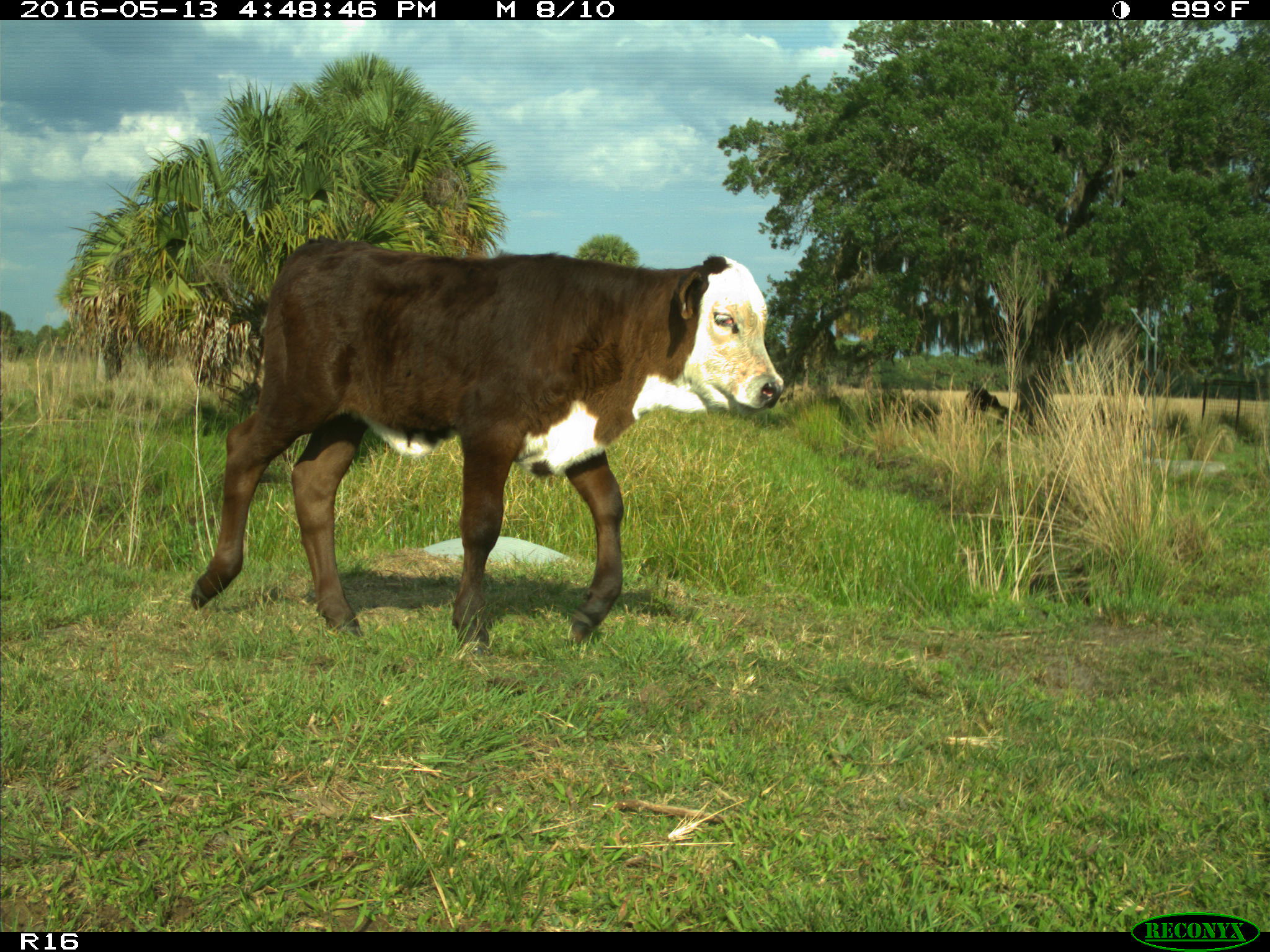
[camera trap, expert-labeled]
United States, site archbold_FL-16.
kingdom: Animalia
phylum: Chordata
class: Mammalia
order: Artiodactyla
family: Bovidae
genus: Bos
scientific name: Bos taurus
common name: domestic cow